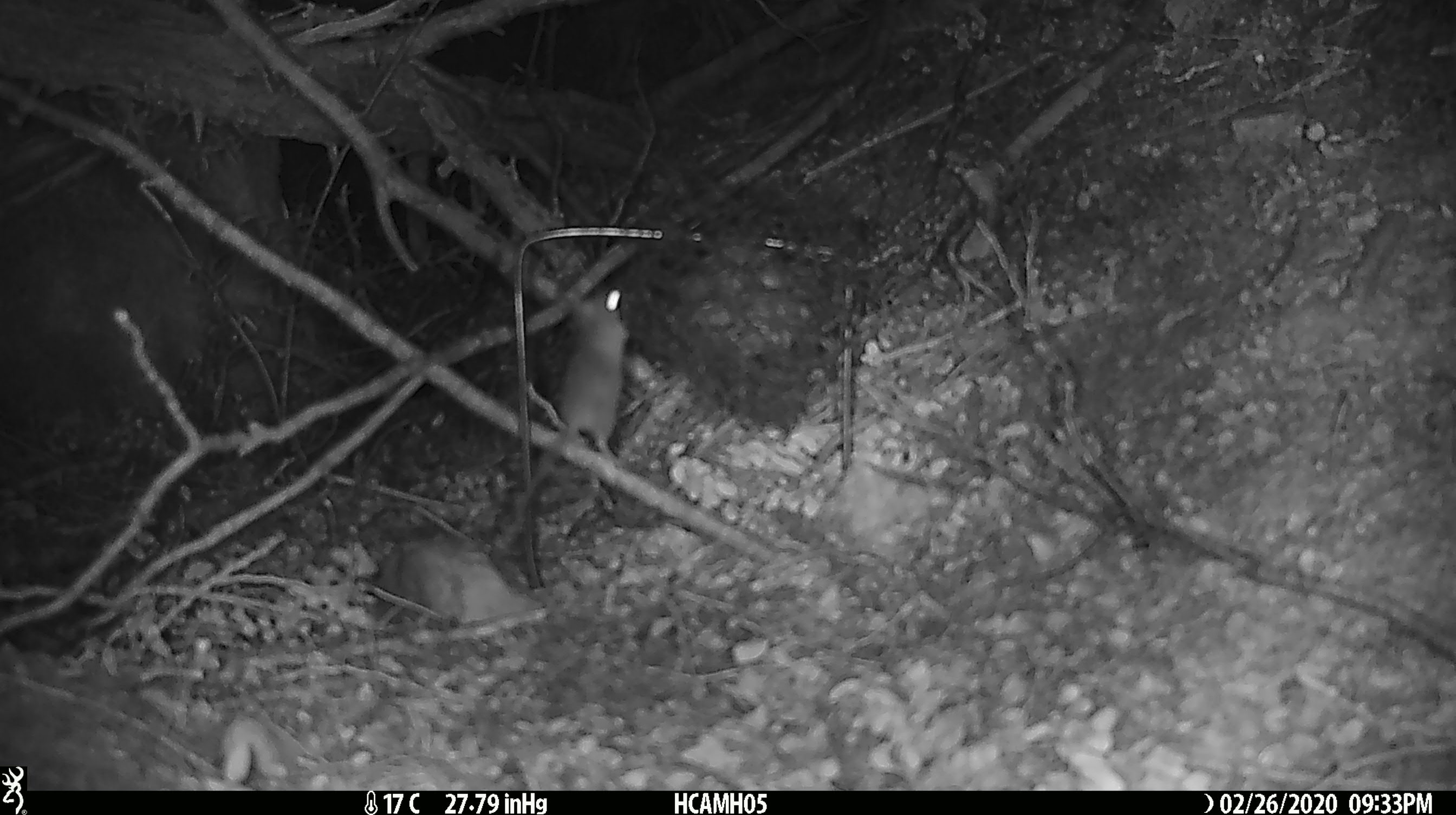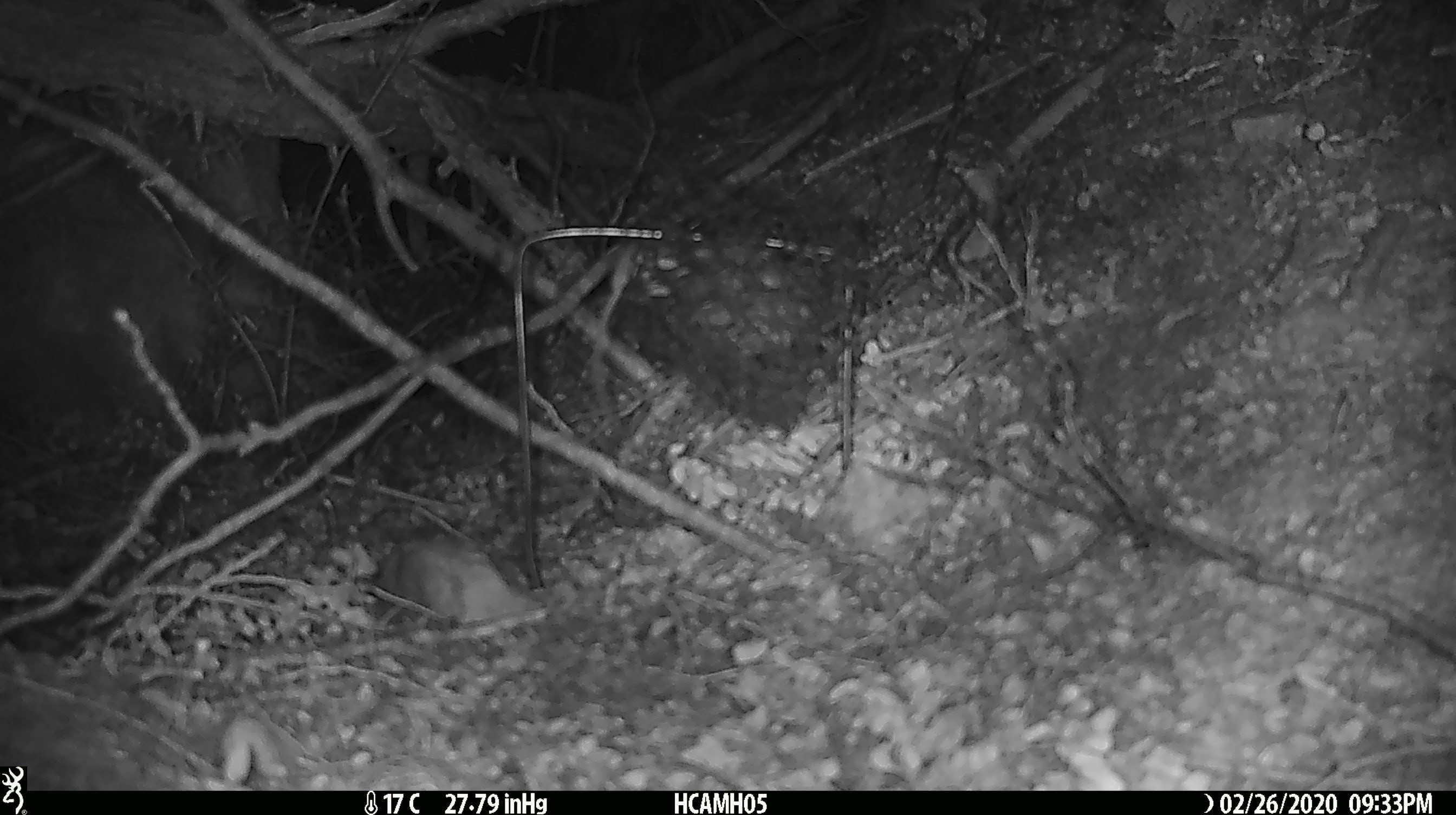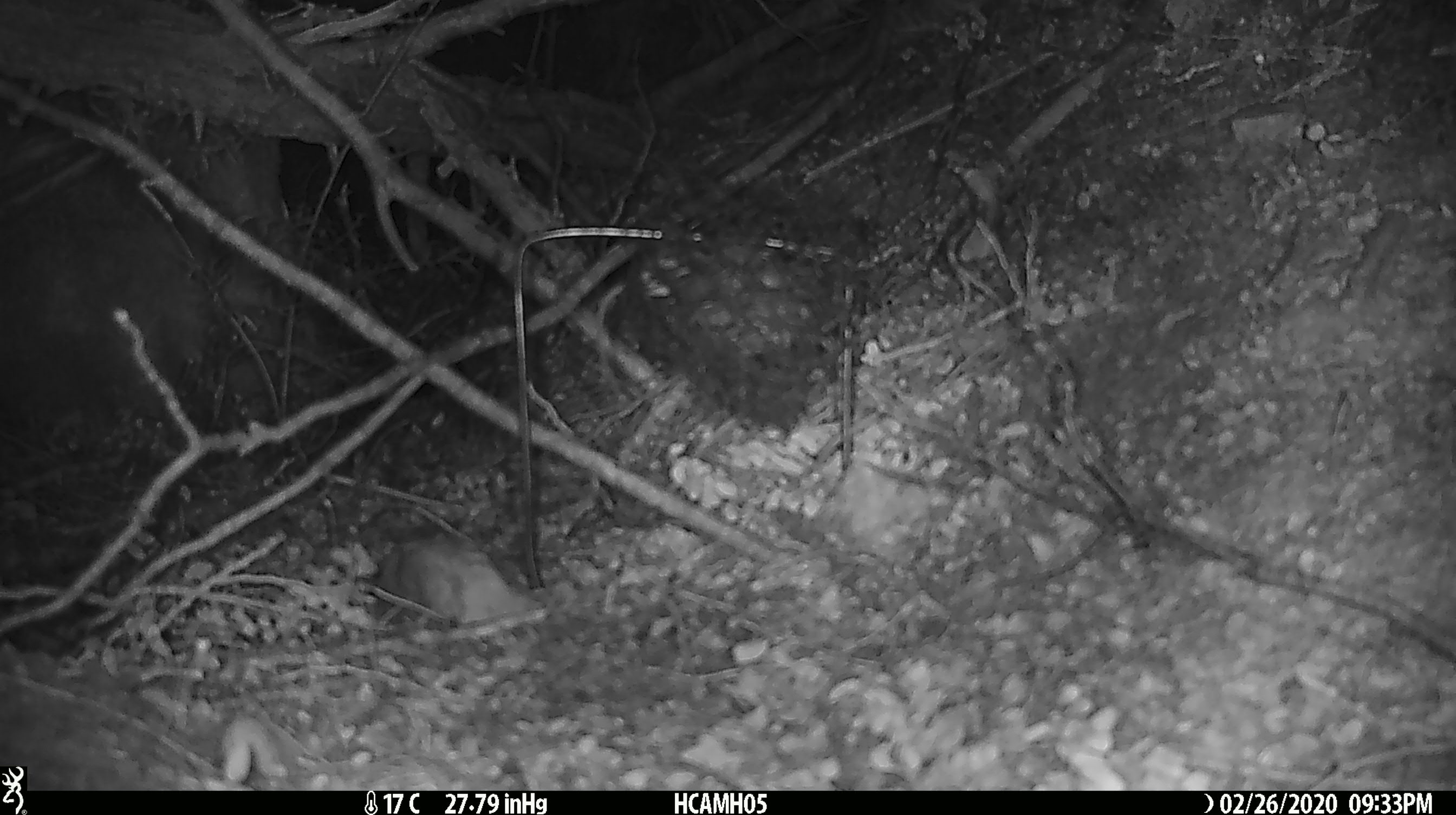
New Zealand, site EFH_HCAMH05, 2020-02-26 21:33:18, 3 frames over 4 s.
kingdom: Animalia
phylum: Chordata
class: Mammalia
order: Rodentia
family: Muridae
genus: Mus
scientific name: Mus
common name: mouse